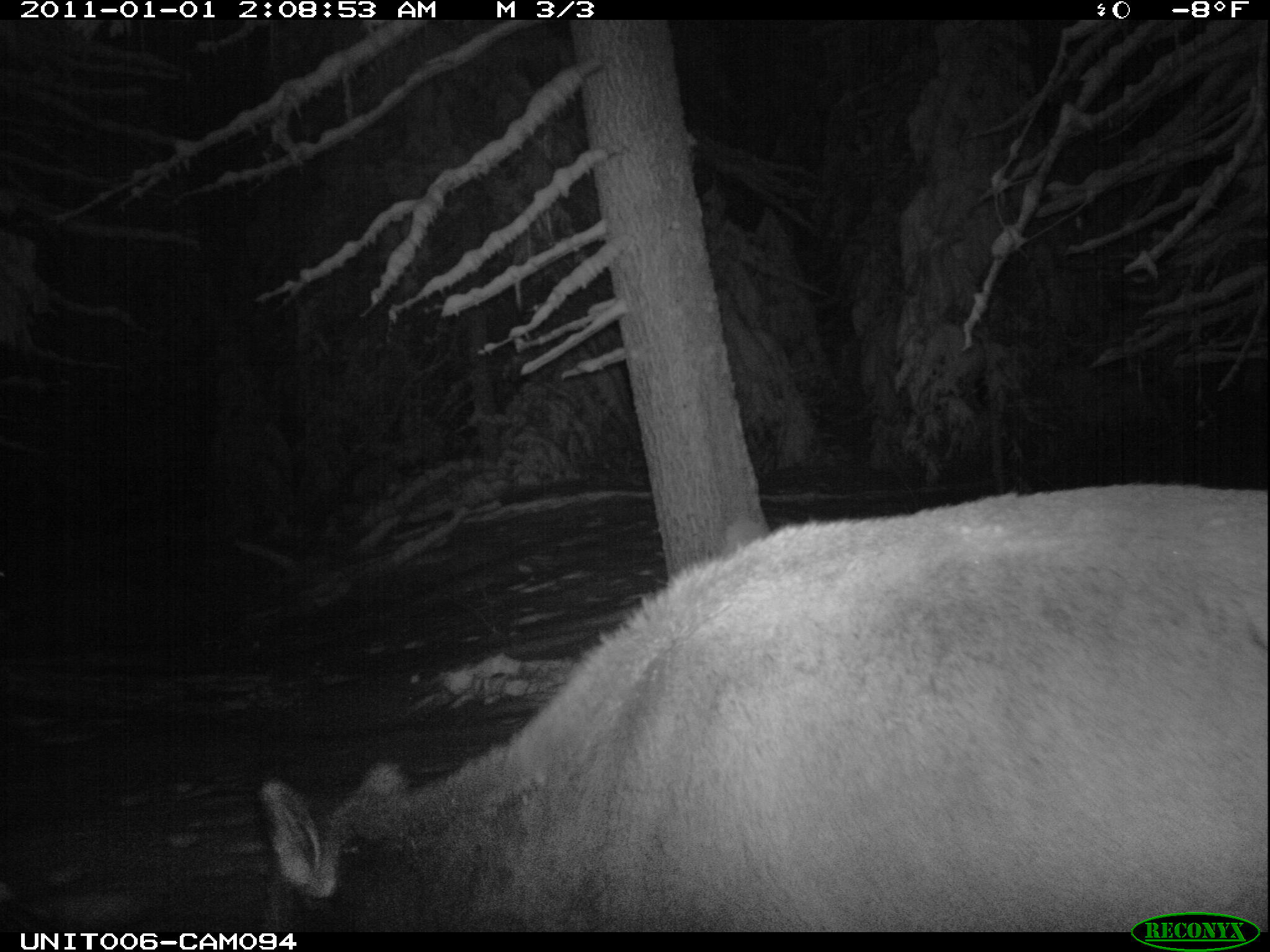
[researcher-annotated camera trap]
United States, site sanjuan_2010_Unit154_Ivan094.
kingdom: Animalia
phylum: Chordata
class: Mammalia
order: Artiodactyla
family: Cervidae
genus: Cervus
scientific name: Cervus elaphus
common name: red deer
Cervus elaphus (red deer).